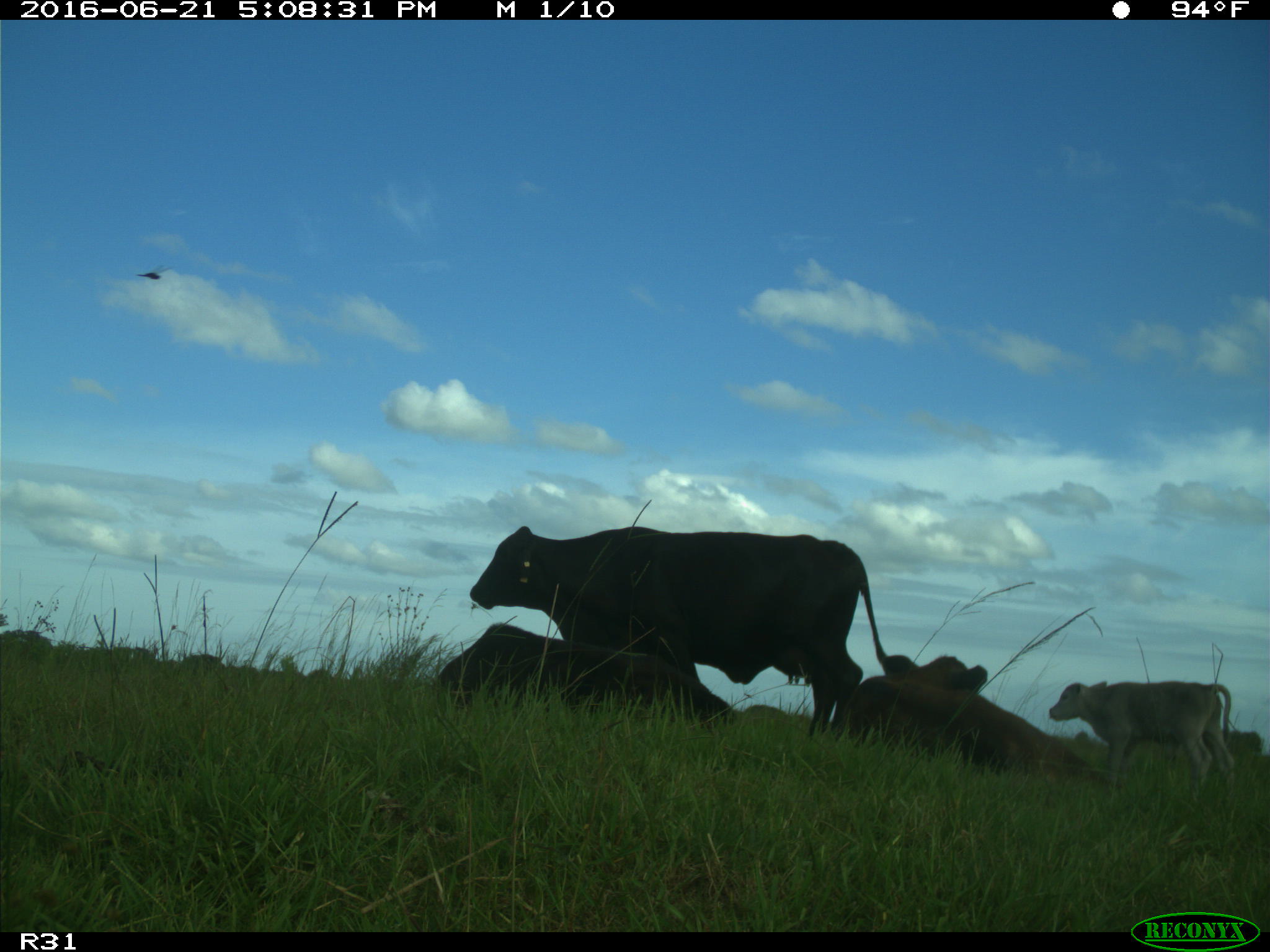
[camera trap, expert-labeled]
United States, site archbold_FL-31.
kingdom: Animalia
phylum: Chordata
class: Mammalia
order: Artiodactyla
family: Bovidae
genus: Bos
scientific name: Bos taurus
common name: domestic cow